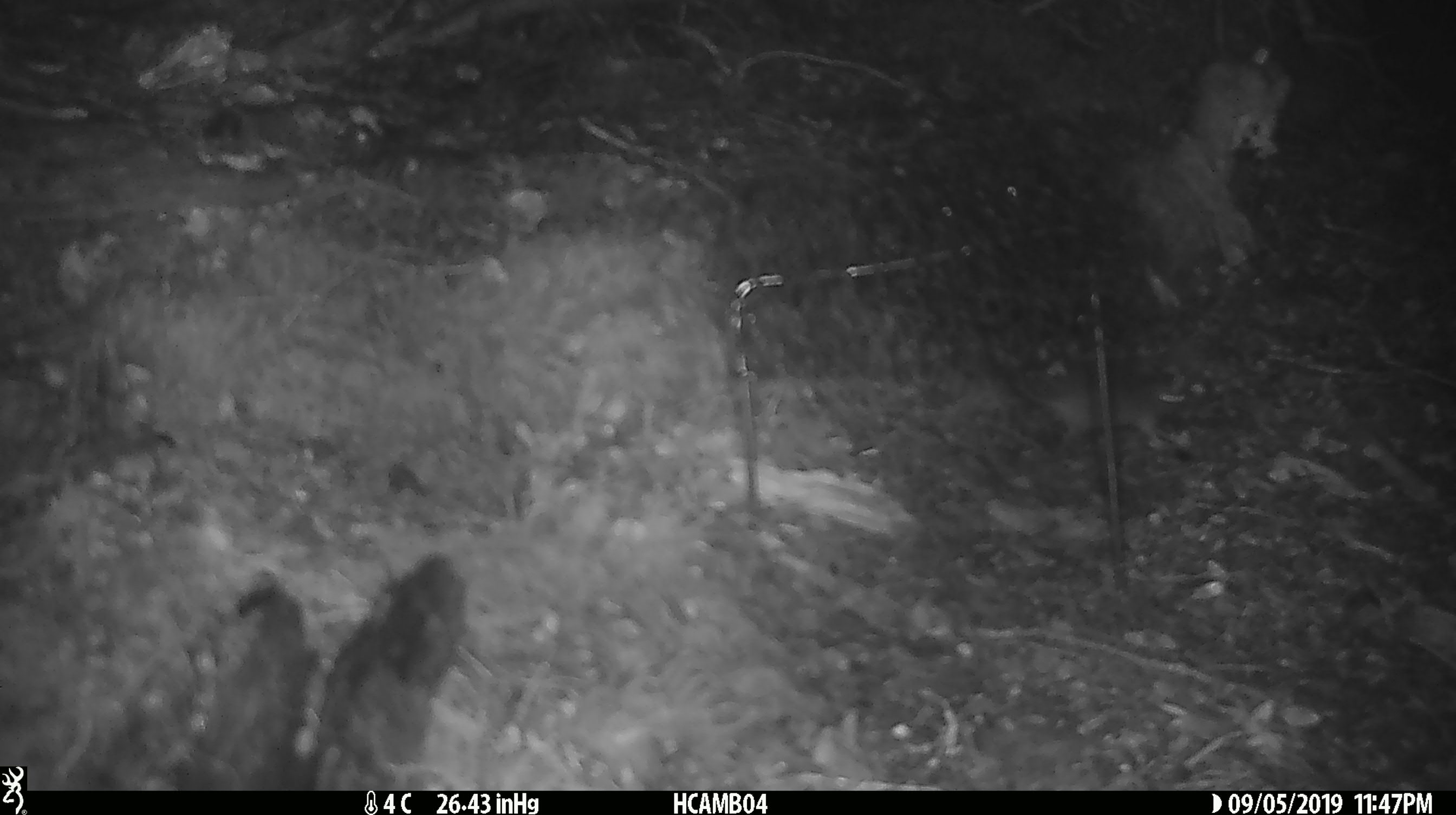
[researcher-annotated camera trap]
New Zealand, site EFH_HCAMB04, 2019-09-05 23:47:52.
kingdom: Animalia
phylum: Chordata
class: Mammalia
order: Rodentia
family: Muridae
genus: Mus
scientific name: Mus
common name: mouse